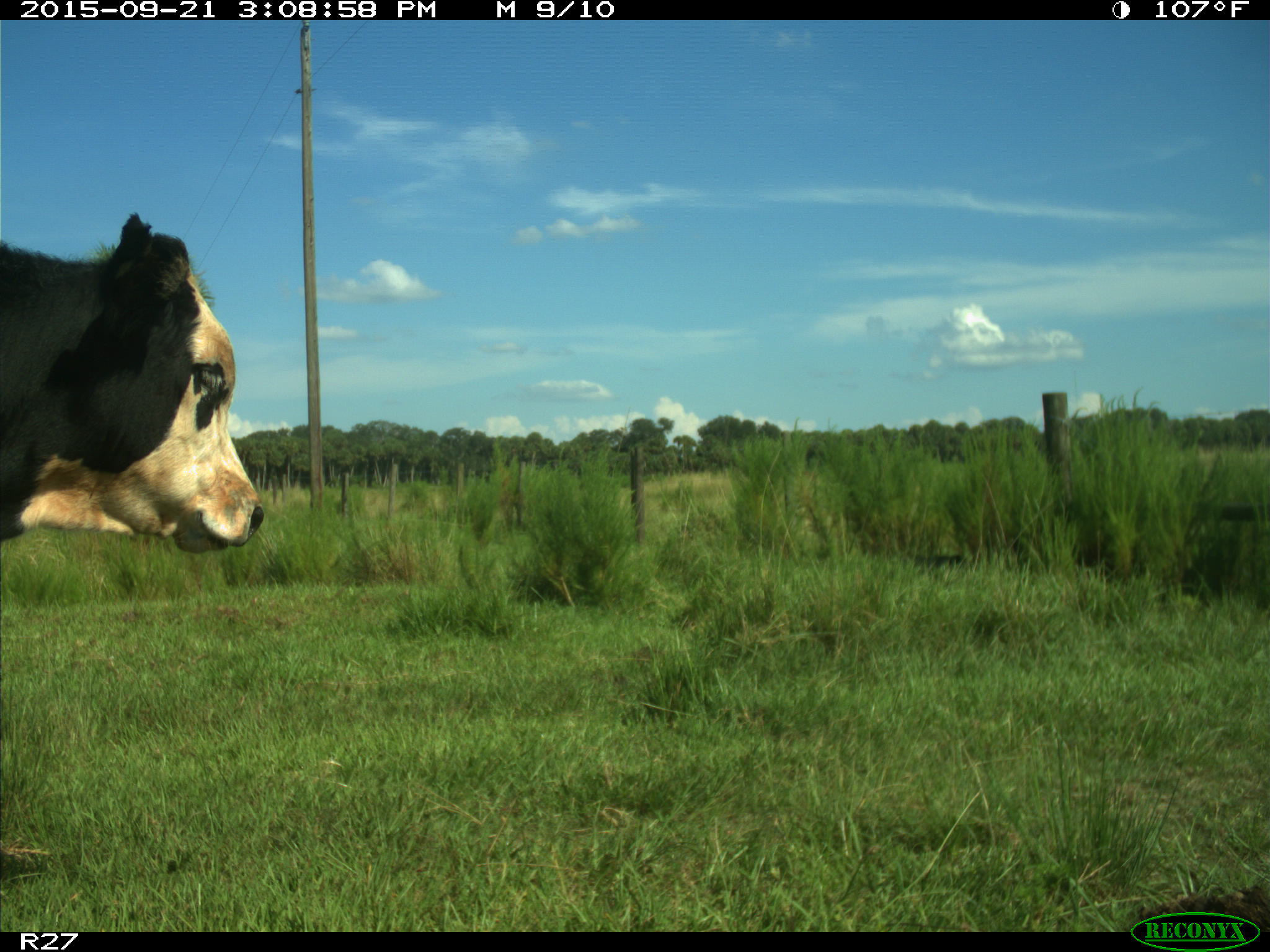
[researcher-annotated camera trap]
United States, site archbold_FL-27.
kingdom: Animalia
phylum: Chordata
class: Mammalia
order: Artiodactyla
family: Bovidae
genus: Bos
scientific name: Bos taurus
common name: domestic cow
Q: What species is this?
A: Bos taurus (domestic cow).